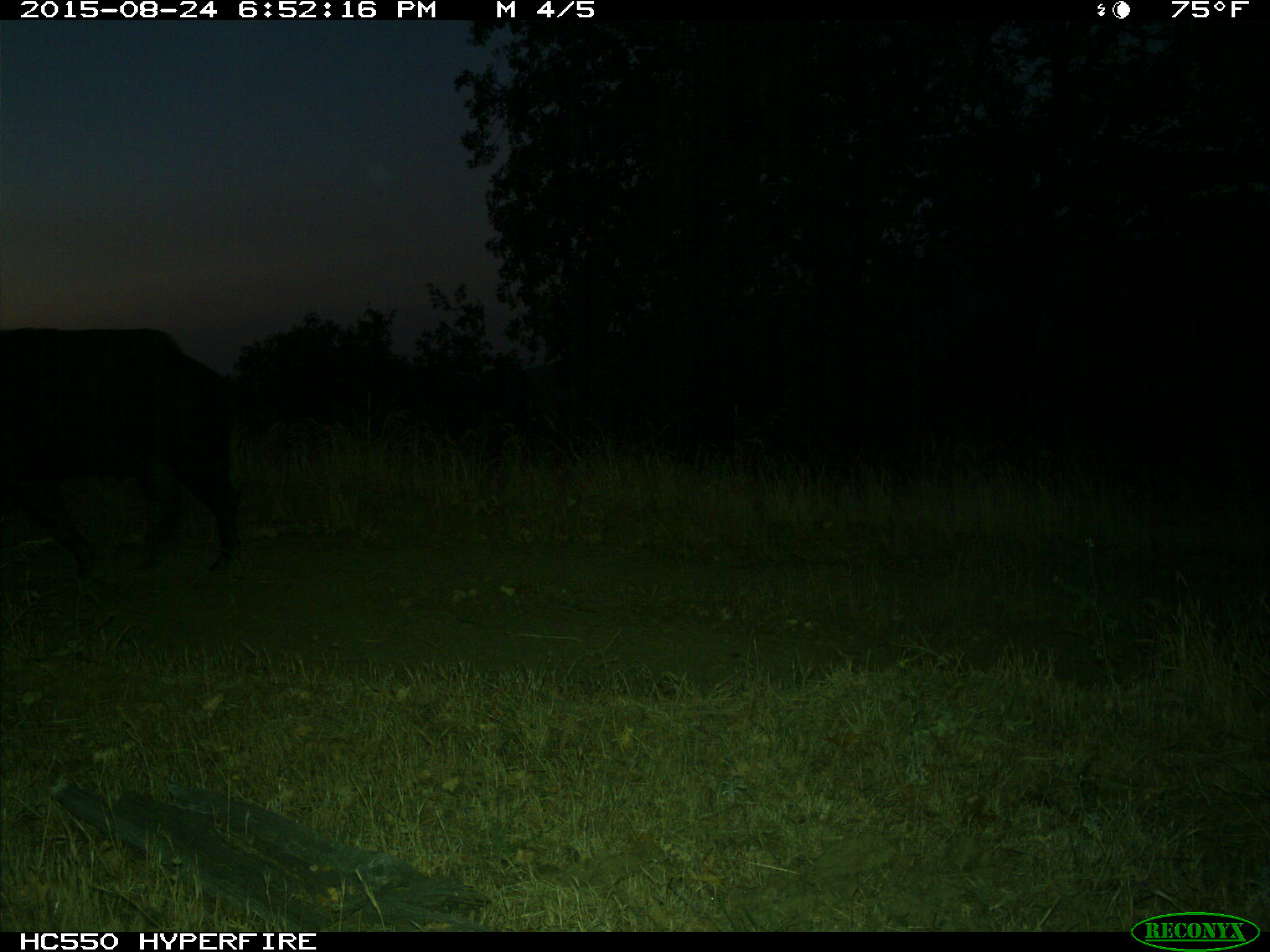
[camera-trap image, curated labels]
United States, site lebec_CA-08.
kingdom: Animalia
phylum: Chordata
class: Mammalia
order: Artiodactyla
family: Suidae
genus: Sus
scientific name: Sus scrofa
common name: wild boar